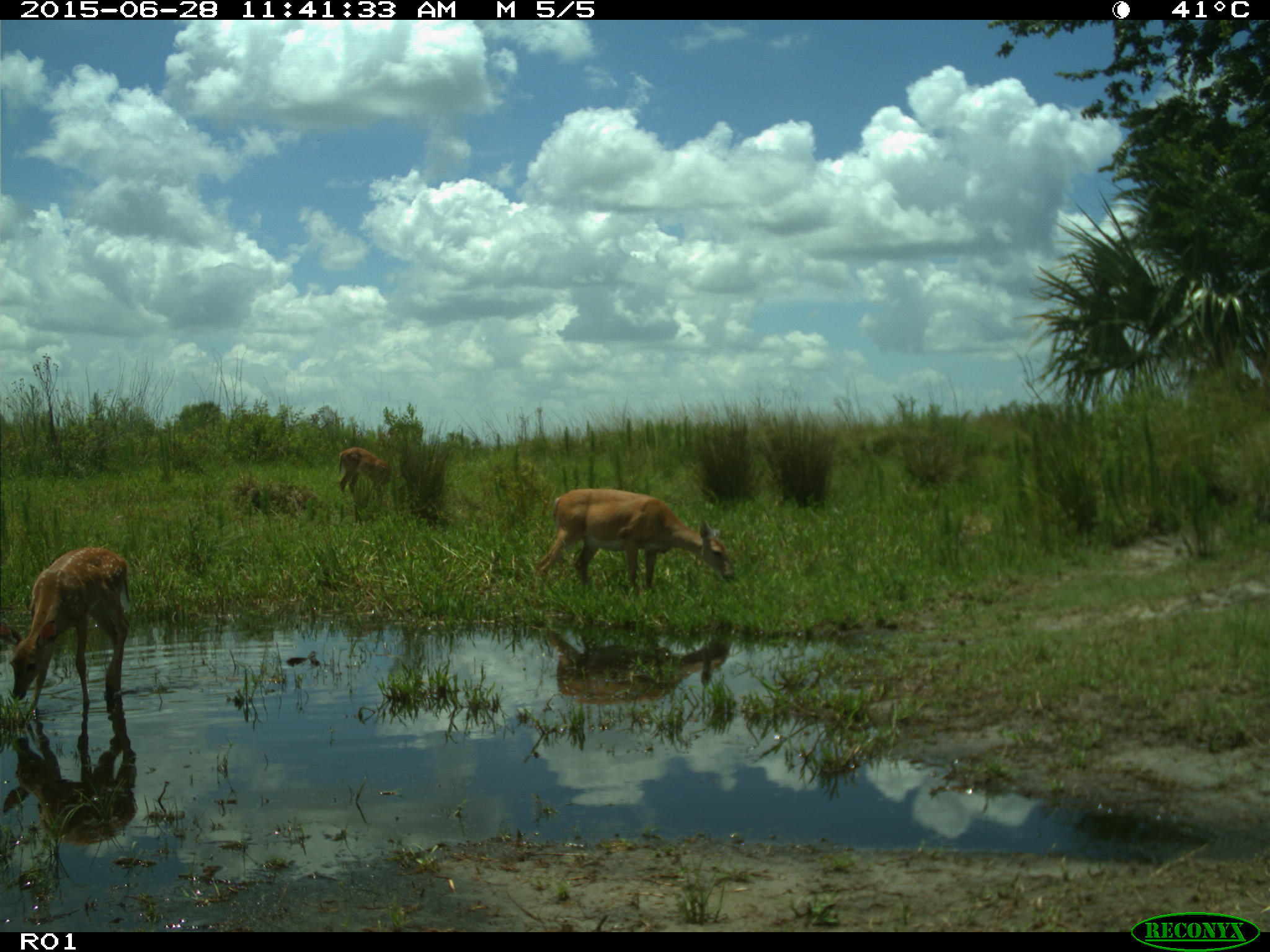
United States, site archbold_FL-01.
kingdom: Animalia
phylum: Chordata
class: Mammalia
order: Artiodactyla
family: Cervidae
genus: Odocoileus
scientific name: Odocoileus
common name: deer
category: unidentified deer